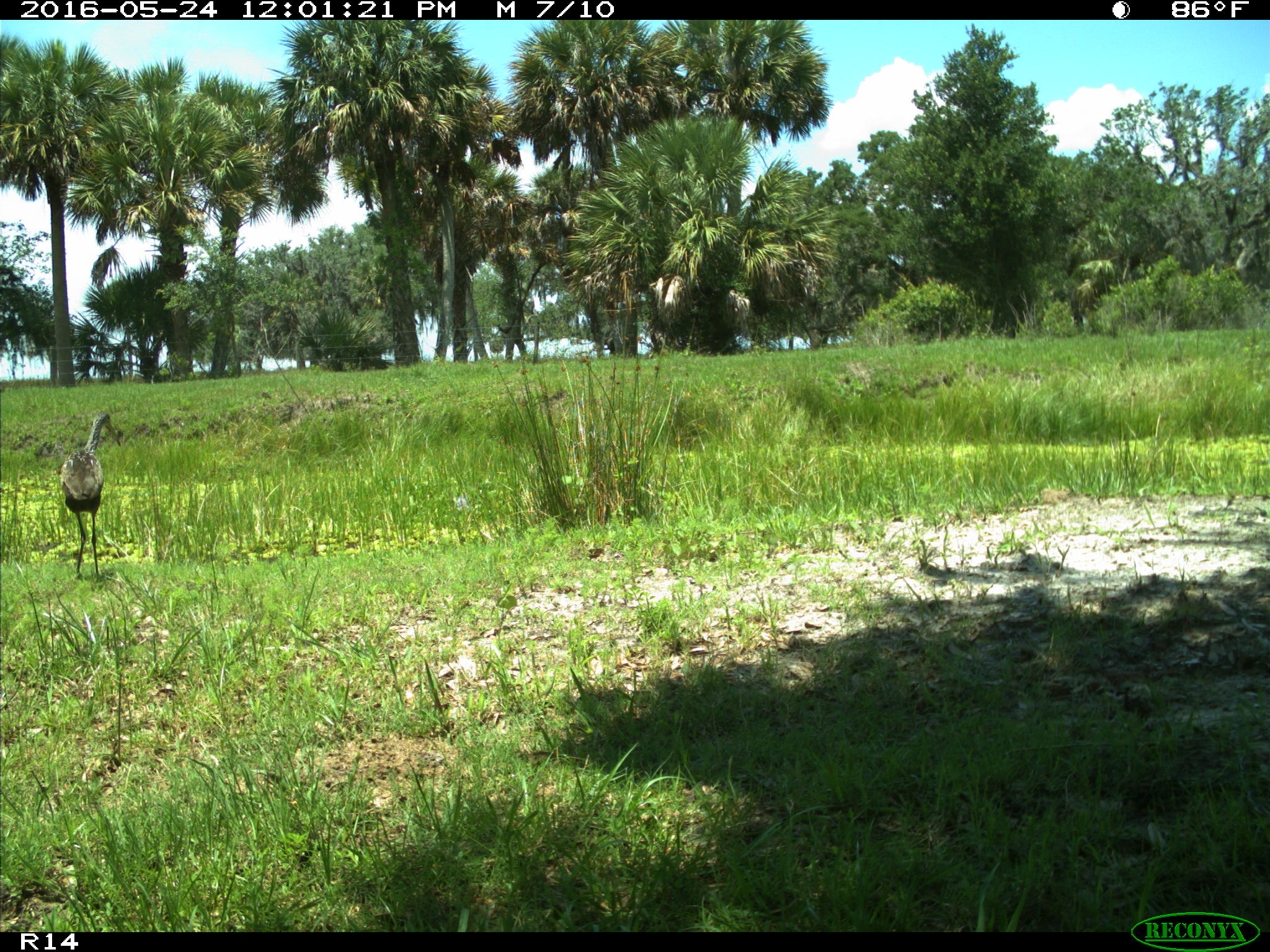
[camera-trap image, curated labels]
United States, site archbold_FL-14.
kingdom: Animalia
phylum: Chordata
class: Aves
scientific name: Aves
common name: birds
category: unidentified bird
Unidentified bird (birds) (Aves).